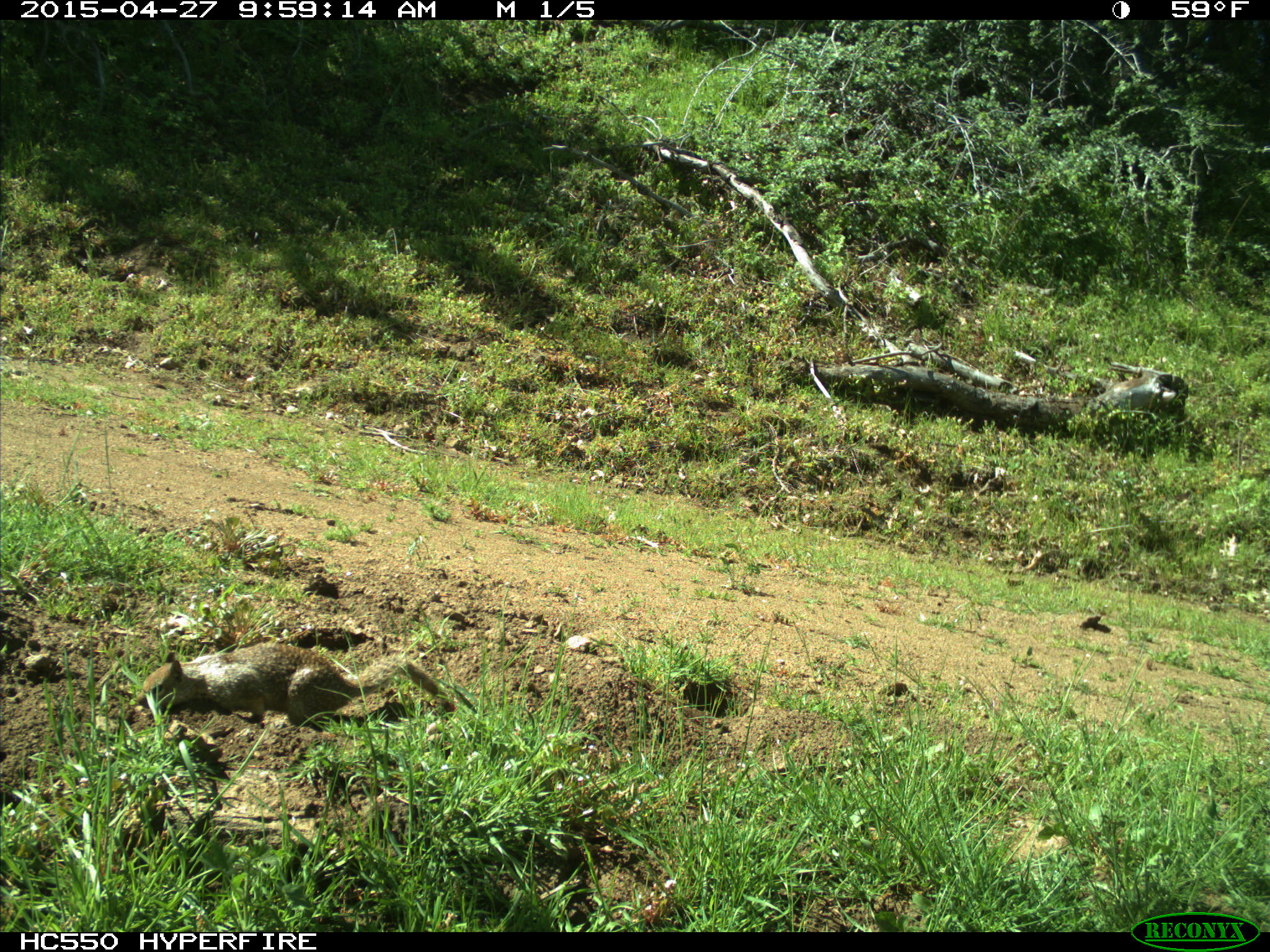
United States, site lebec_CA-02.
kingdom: Animalia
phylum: Chordata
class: Mammalia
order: Rodentia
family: Sciuridae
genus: Otospermophilus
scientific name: Otospermophilus beecheyi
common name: california ground squirrel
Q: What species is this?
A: Otospermophilus beecheyi (california ground squirrel).